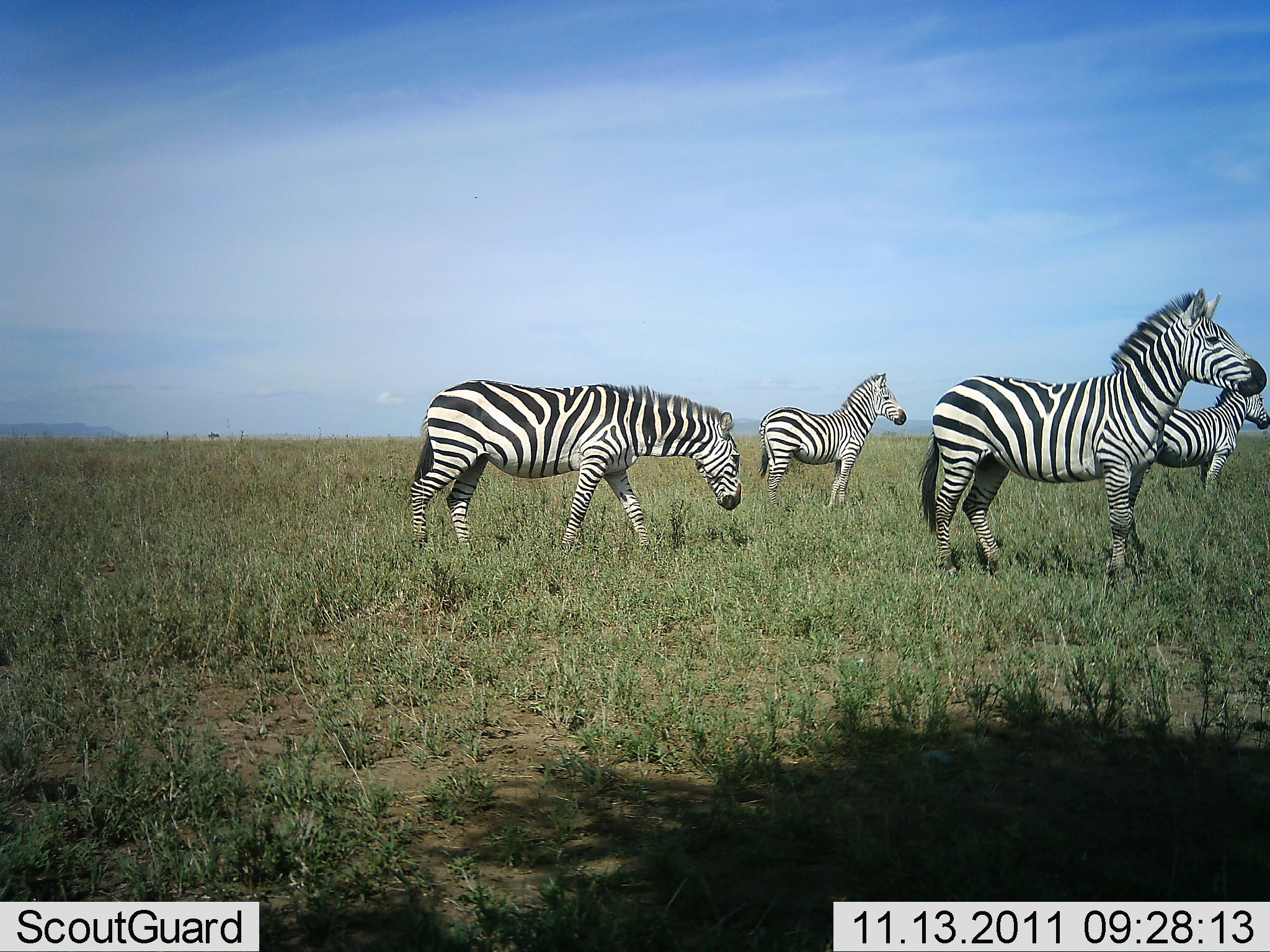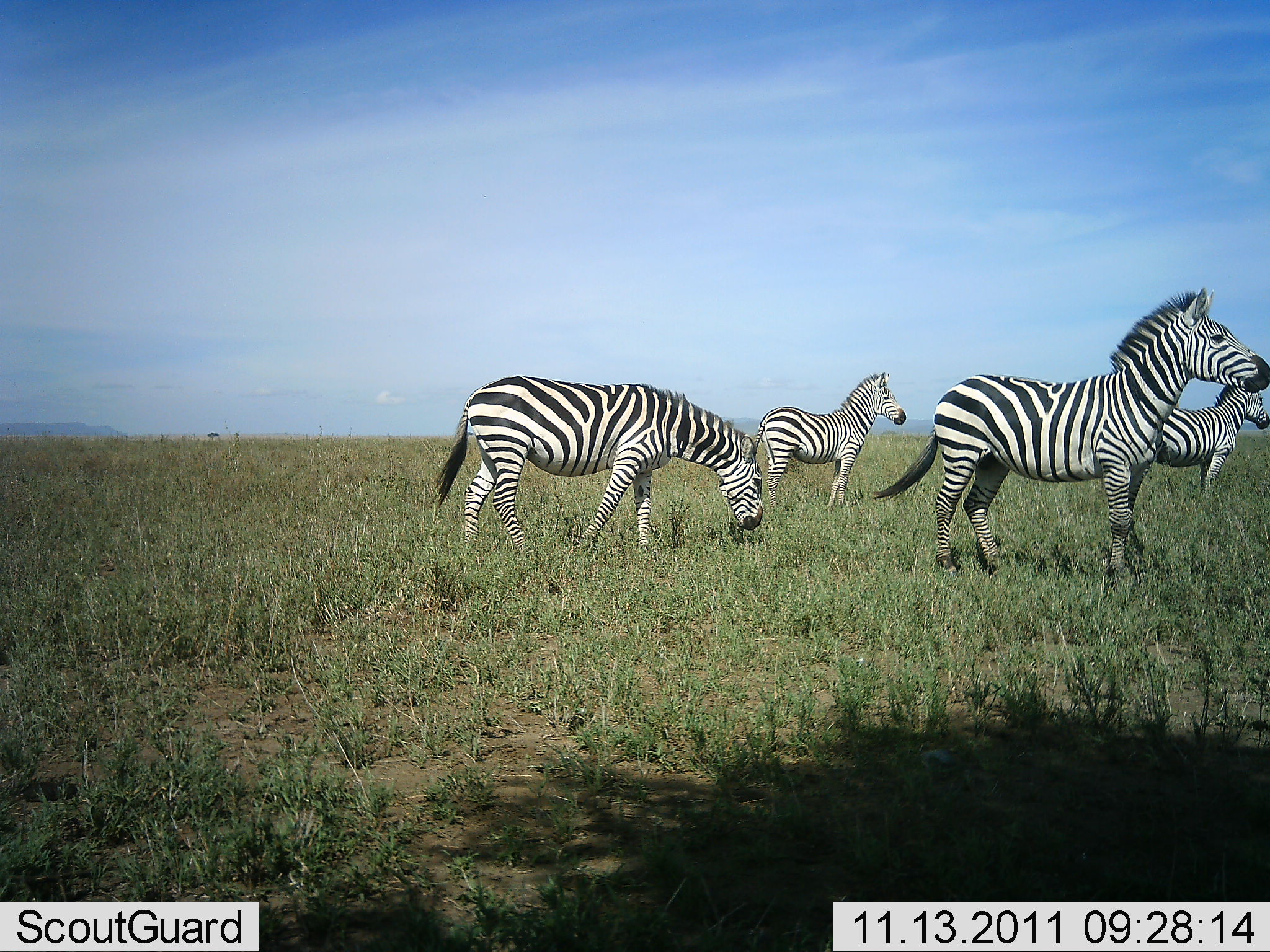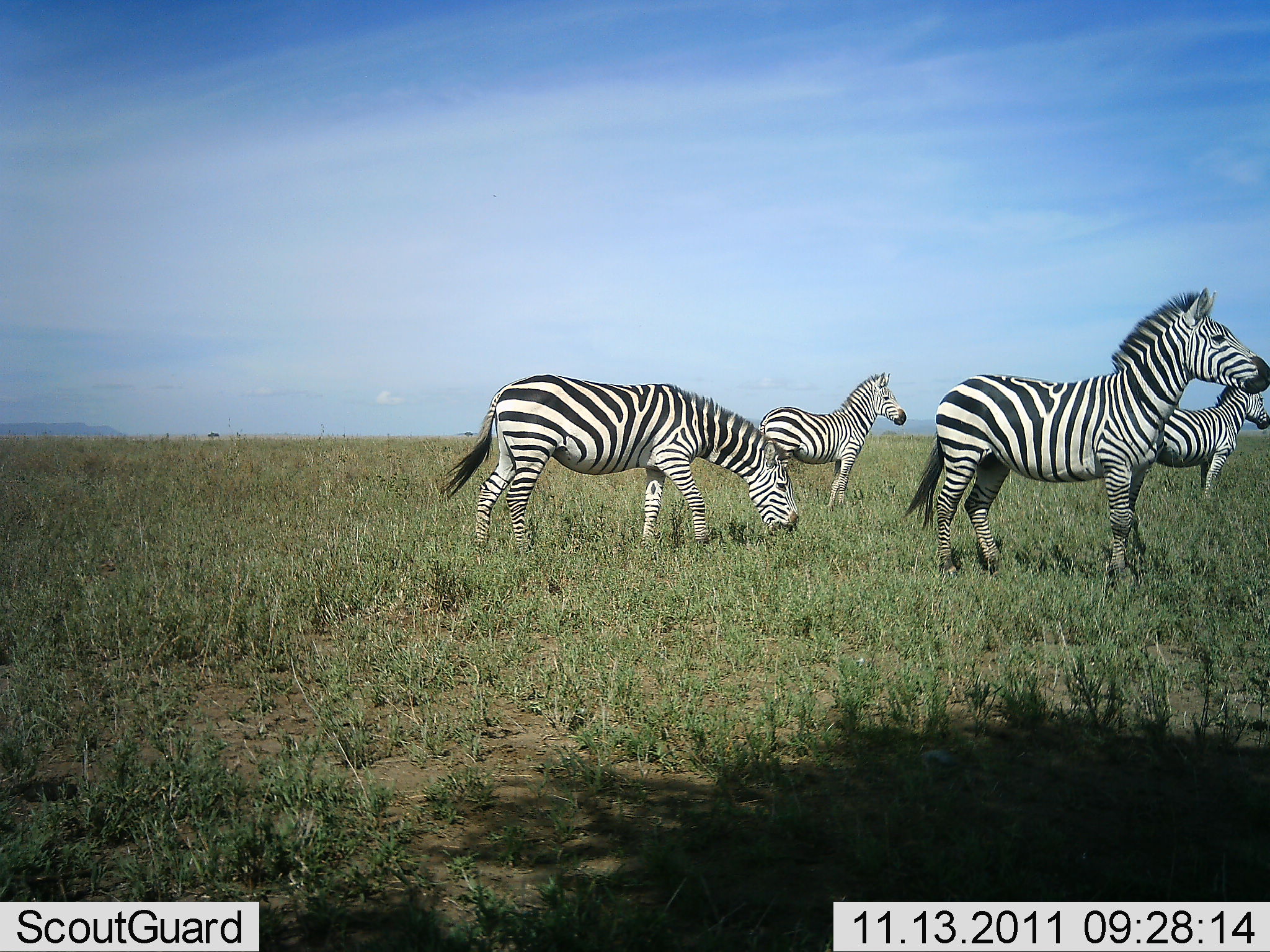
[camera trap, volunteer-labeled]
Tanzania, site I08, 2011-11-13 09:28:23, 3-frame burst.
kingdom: Animalia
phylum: Chordata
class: Mammalia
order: Perissodactyla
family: Equidae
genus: Equus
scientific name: Equus quagga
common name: plains zebra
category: zebra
Zebra (plains zebra) (Equus quagga), count 4. Behavior (volunteer vote fractions): standing 100%, resting 0%, moving 8%, interacting 0%. Young present (vote fraction): 8%. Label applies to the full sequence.